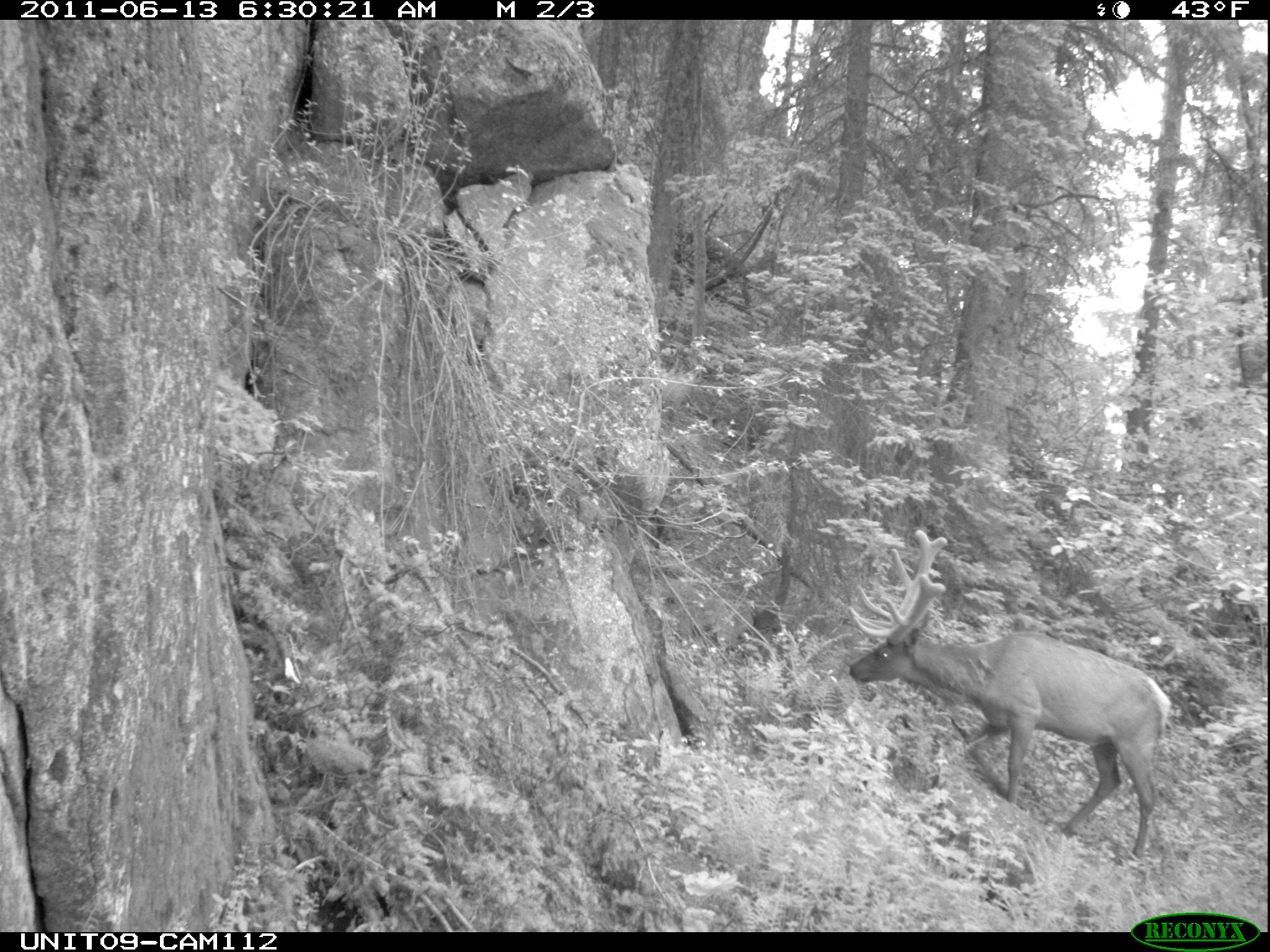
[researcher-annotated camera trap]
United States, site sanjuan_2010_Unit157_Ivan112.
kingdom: Animalia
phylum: Chordata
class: Mammalia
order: Artiodactyla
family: Cervidae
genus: Cervus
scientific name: Cervus elaphus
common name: red deer